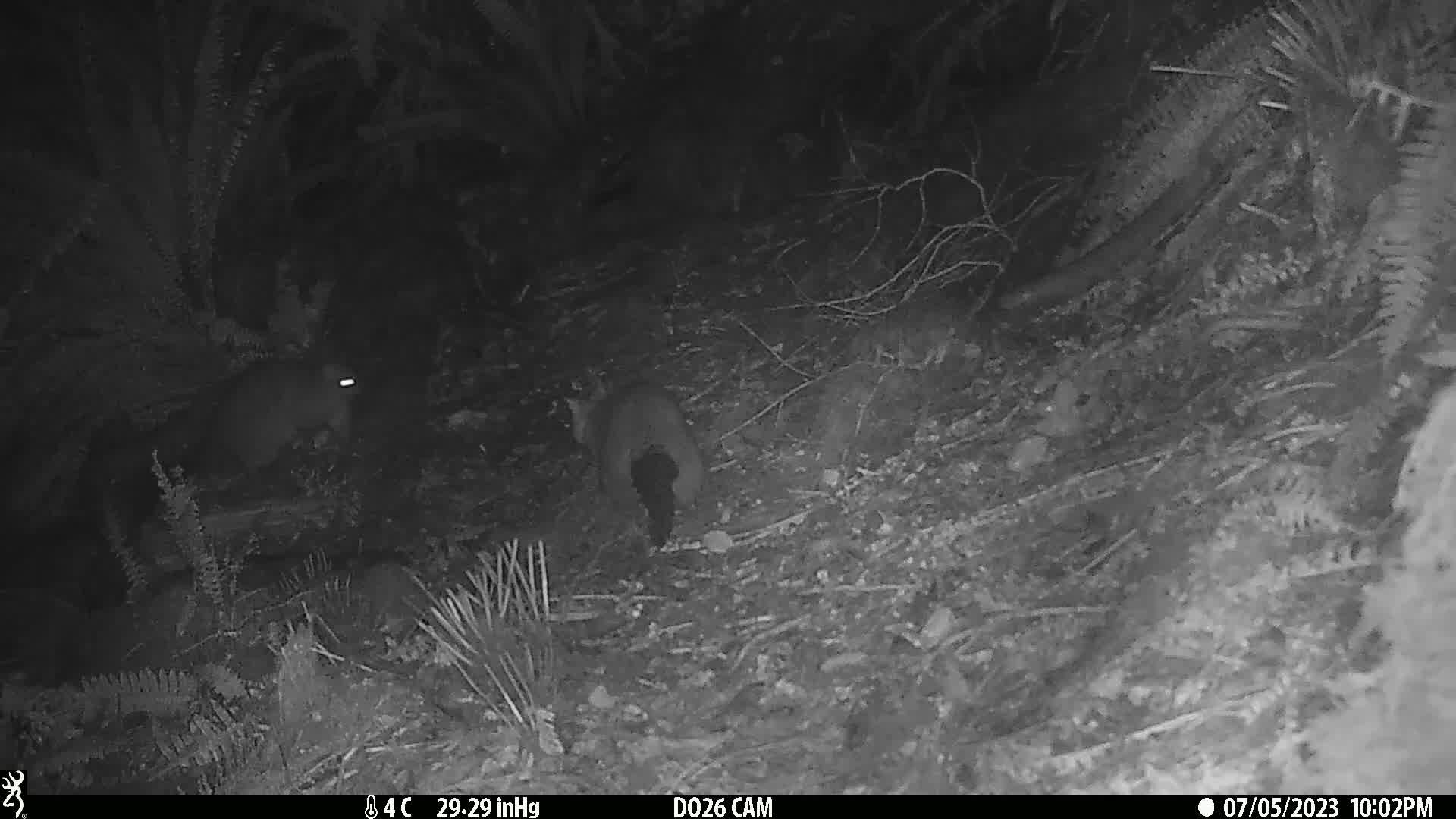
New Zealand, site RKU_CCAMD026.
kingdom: Animalia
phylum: Chordata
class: Mammalia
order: Diprotodontia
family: Phalangeridae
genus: Trichosurus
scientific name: Trichosurus vulpecula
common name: common brushtail possum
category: possum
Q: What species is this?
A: Possum (common brushtail possum) (Trichosurus vulpecula).